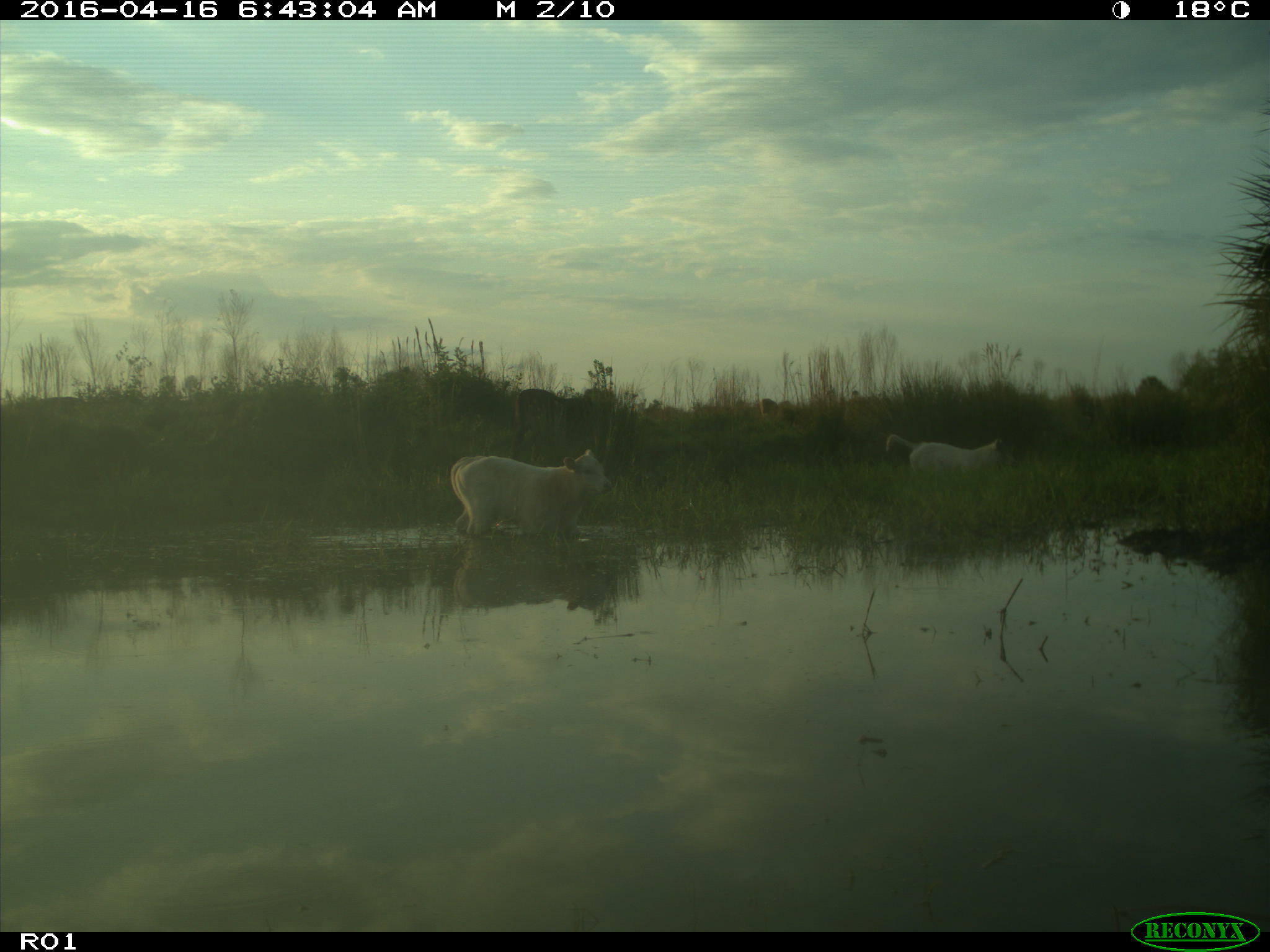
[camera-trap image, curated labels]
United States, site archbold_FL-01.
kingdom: Animalia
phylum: Chordata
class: Mammalia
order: Artiodactyla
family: Bovidae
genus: Bos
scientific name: Bos taurus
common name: domestic cow